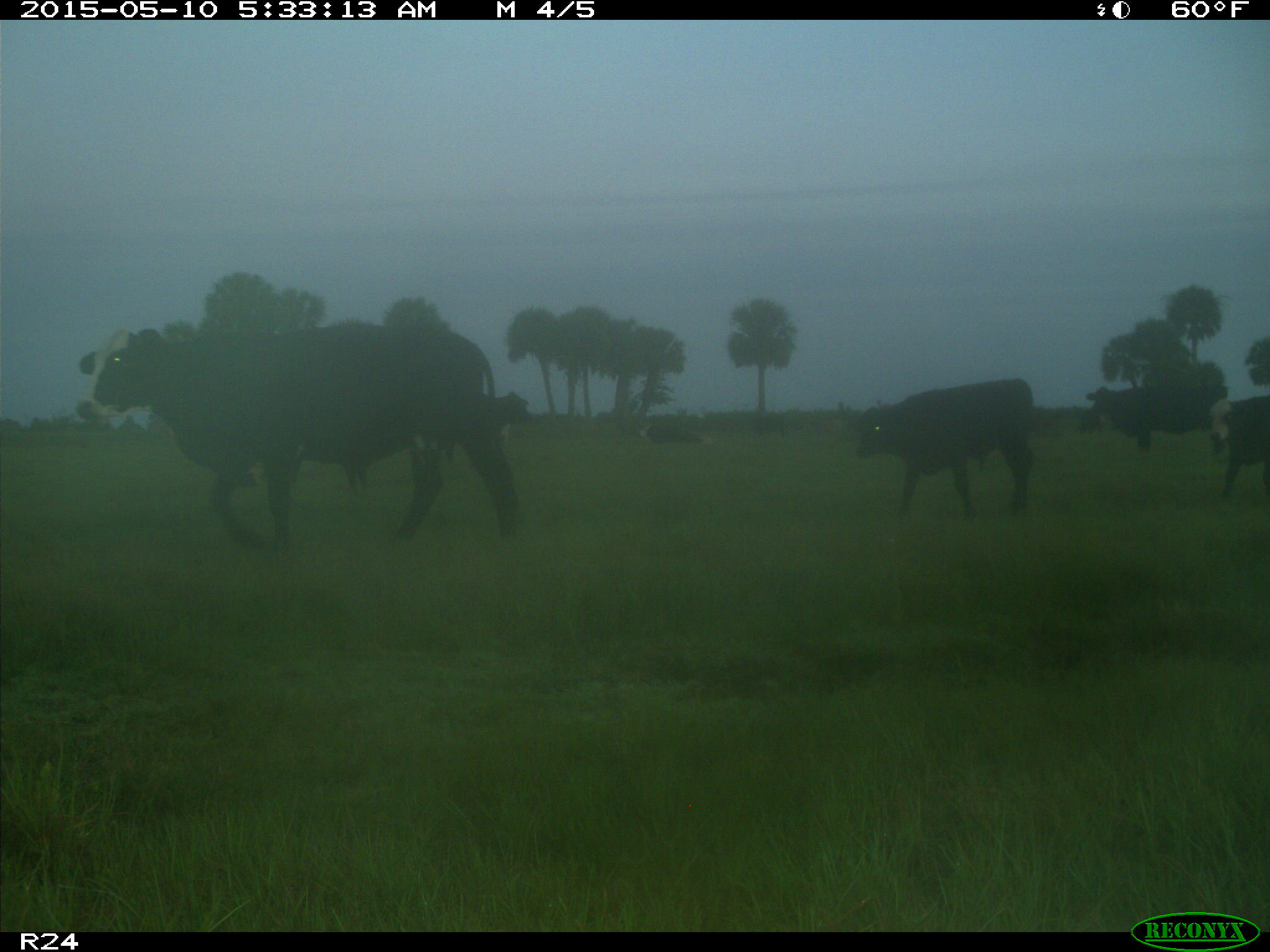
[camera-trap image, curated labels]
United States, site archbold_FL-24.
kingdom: Animalia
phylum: Chordata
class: Mammalia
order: Artiodactyla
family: Bovidae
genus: Bos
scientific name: Bos taurus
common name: domestic cow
Bos taurus (domestic cow).